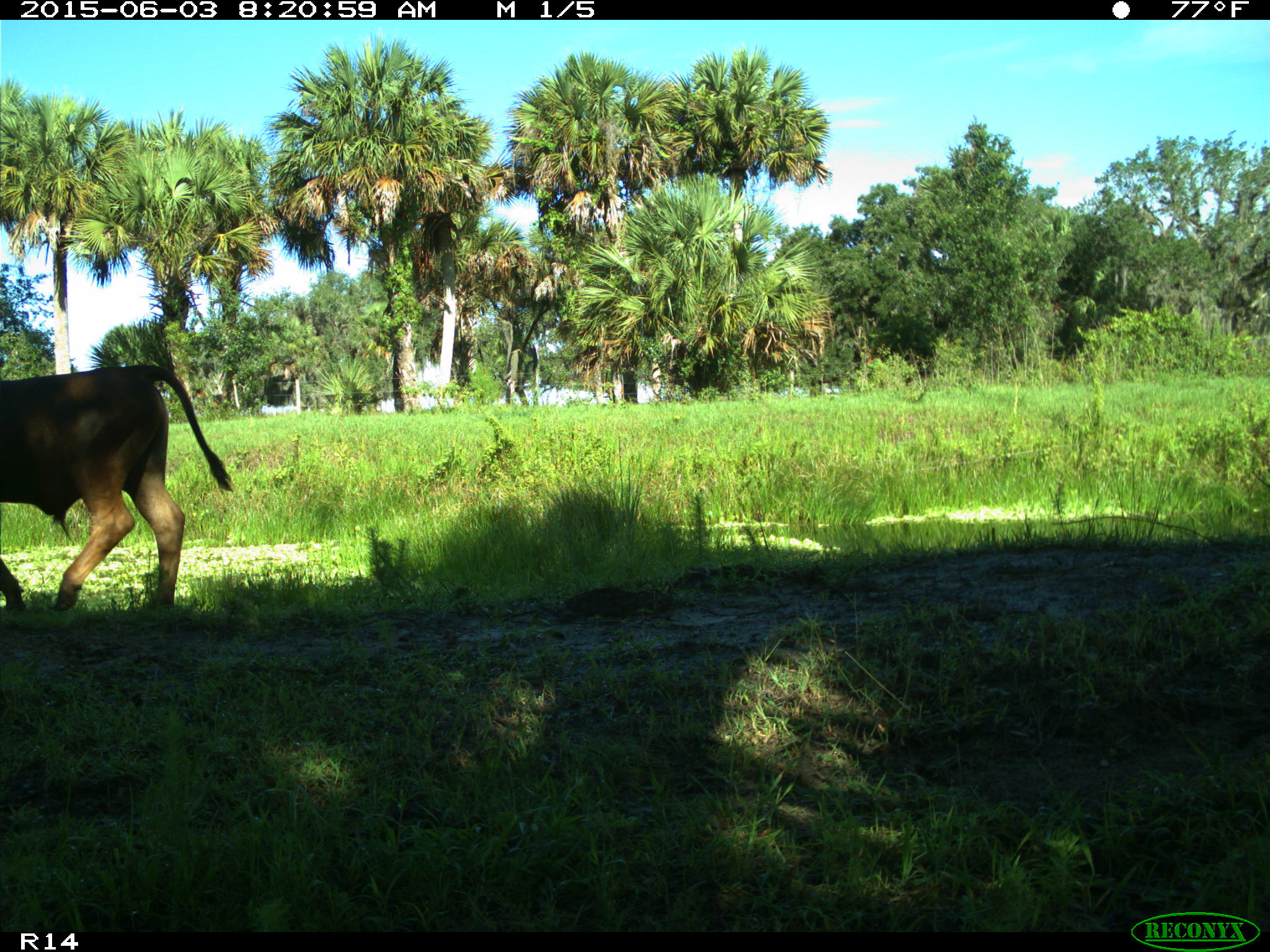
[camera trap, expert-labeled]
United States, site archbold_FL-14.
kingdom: Animalia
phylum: Chordata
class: Mammalia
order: Artiodactyla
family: Bovidae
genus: Bos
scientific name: Bos taurus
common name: domestic cow